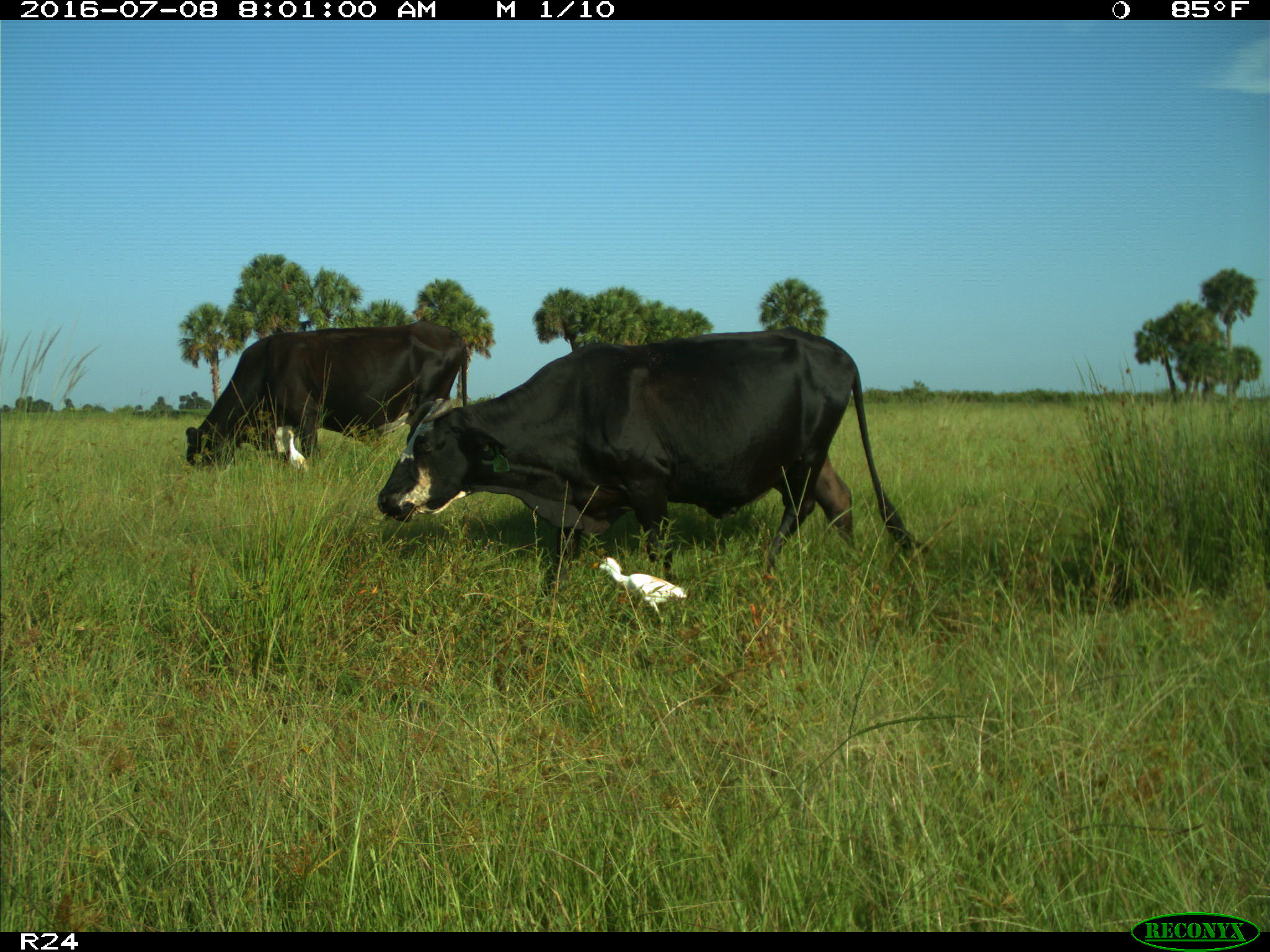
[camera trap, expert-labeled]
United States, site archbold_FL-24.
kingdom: Animalia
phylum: Chordata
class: Mammalia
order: Artiodactyla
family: Bovidae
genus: Bos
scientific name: Bos taurus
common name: domestic cow